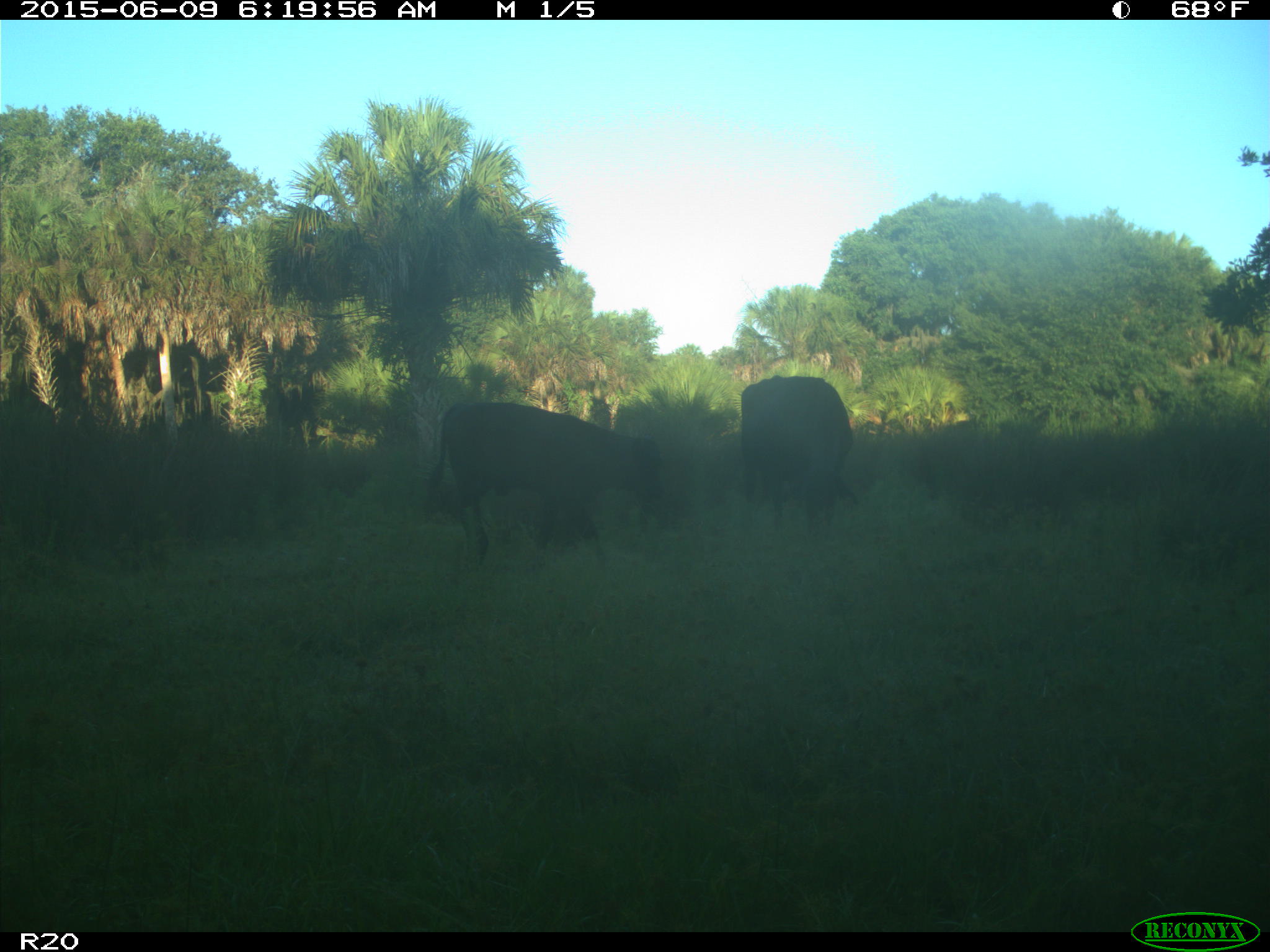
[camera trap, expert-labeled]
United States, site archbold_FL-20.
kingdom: Animalia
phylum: Chordata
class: Mammalia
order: Artiodactyla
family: Bovidae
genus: Bos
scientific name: Bos taurus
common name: domestic cow